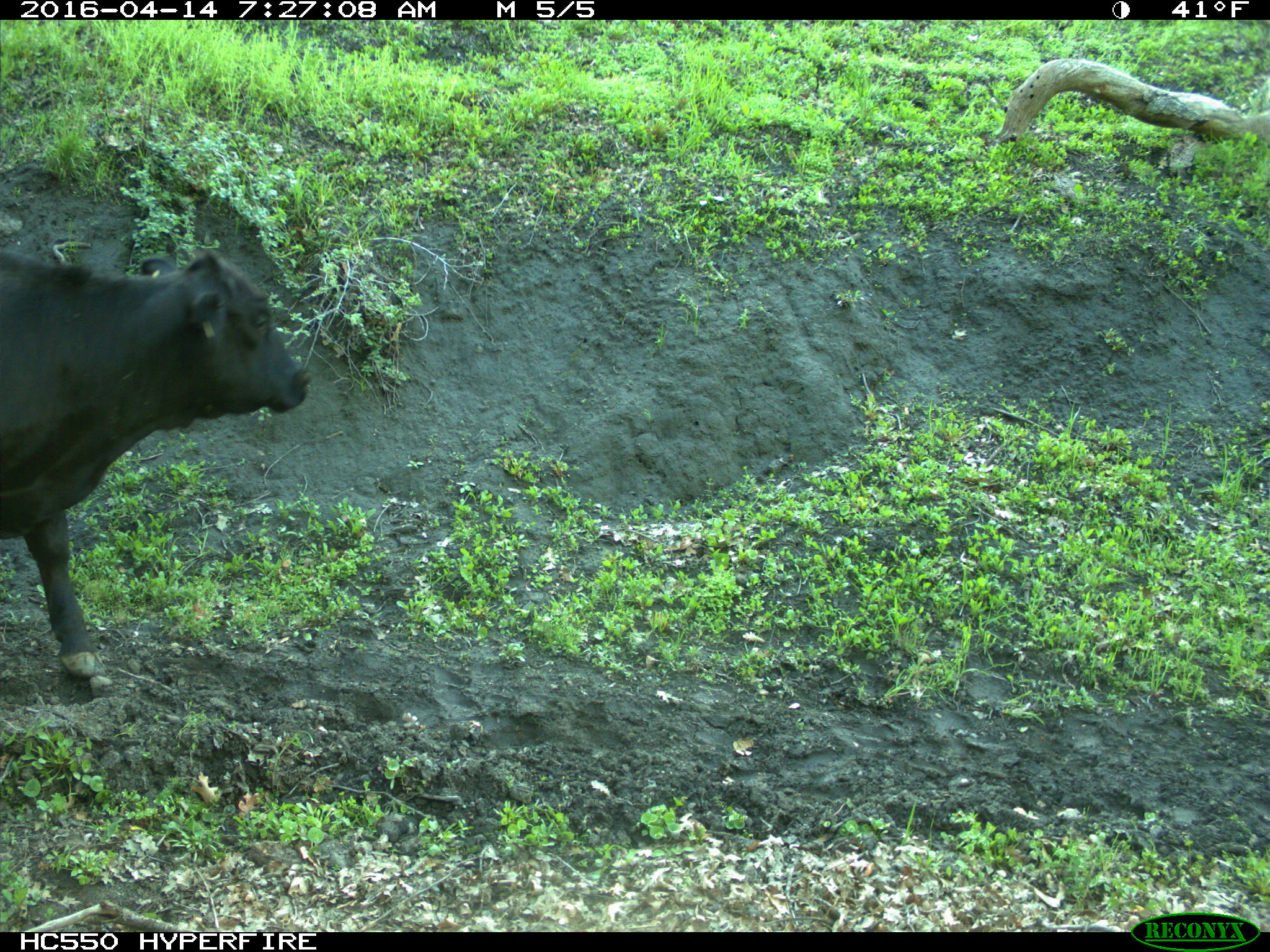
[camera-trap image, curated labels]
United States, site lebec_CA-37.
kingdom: Animalia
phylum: Chordata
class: Mammalia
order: Artiodactyla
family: Bovidae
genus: Bos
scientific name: Bos taurus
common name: domestic cow